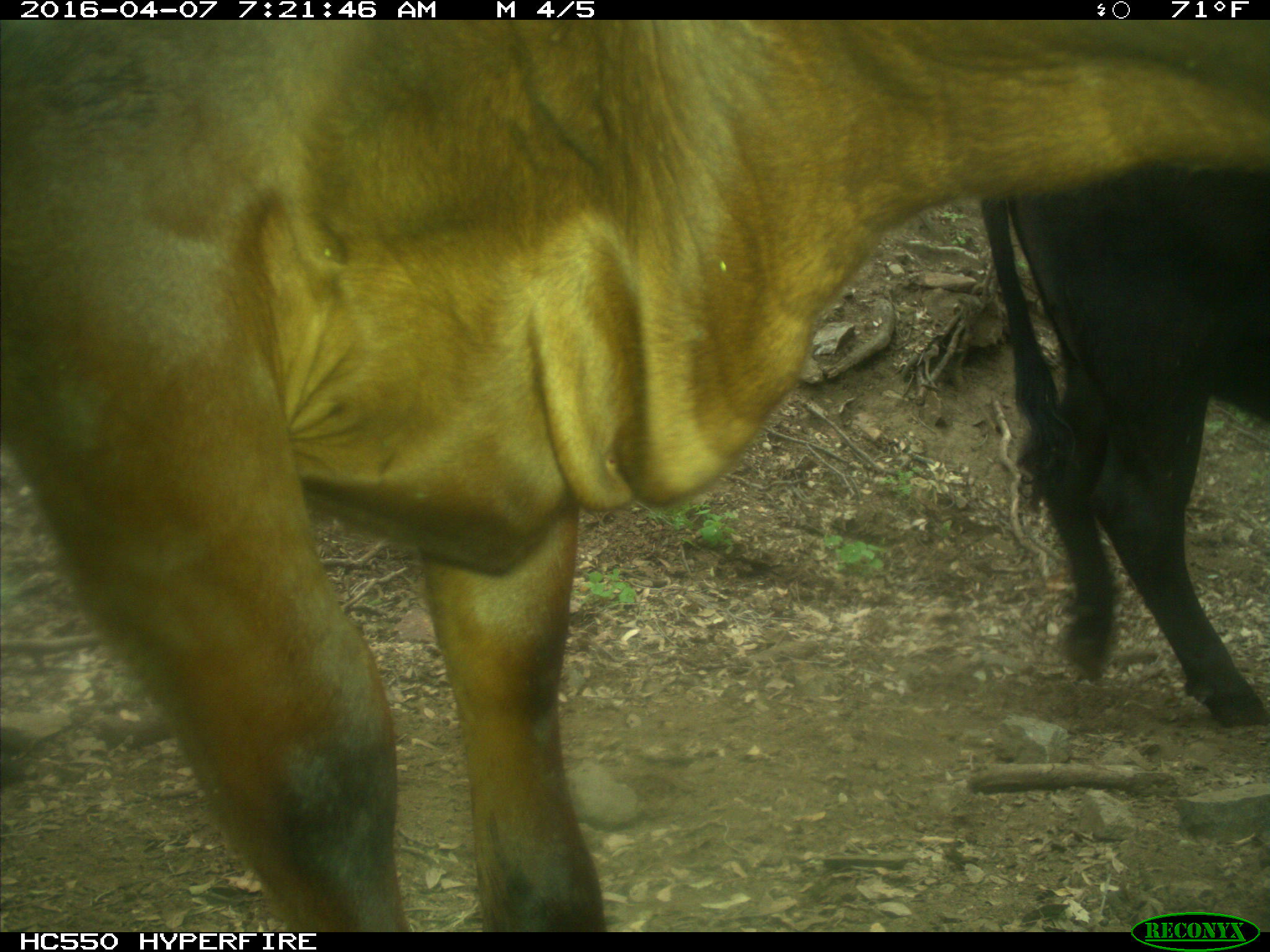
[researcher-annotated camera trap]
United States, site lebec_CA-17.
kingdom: Animalia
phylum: Chordata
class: Mammalia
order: Artiodactyla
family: Bovidae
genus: Bos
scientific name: Bos taurus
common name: domestic cow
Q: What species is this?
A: Bos taurus (domestic cow).